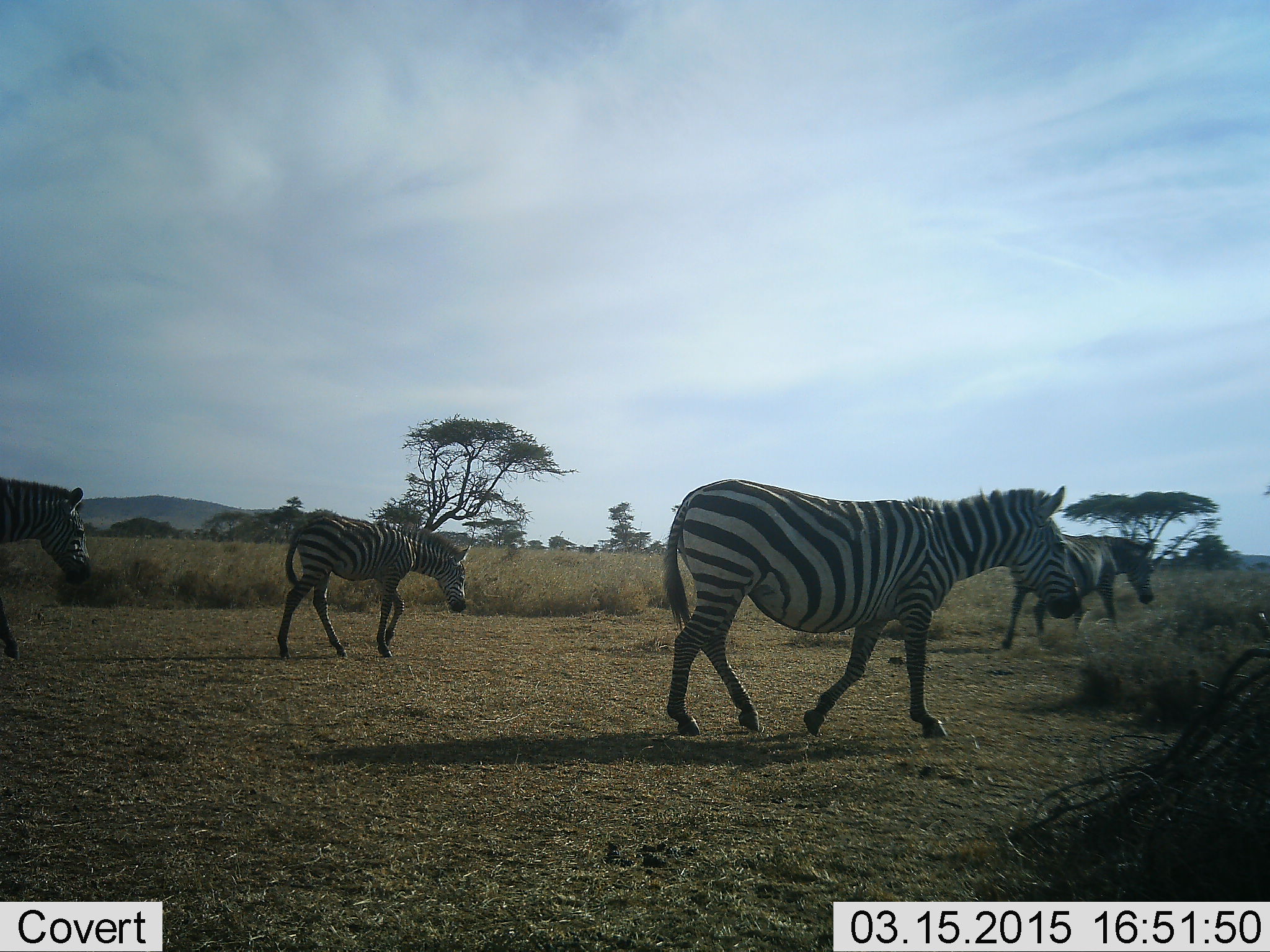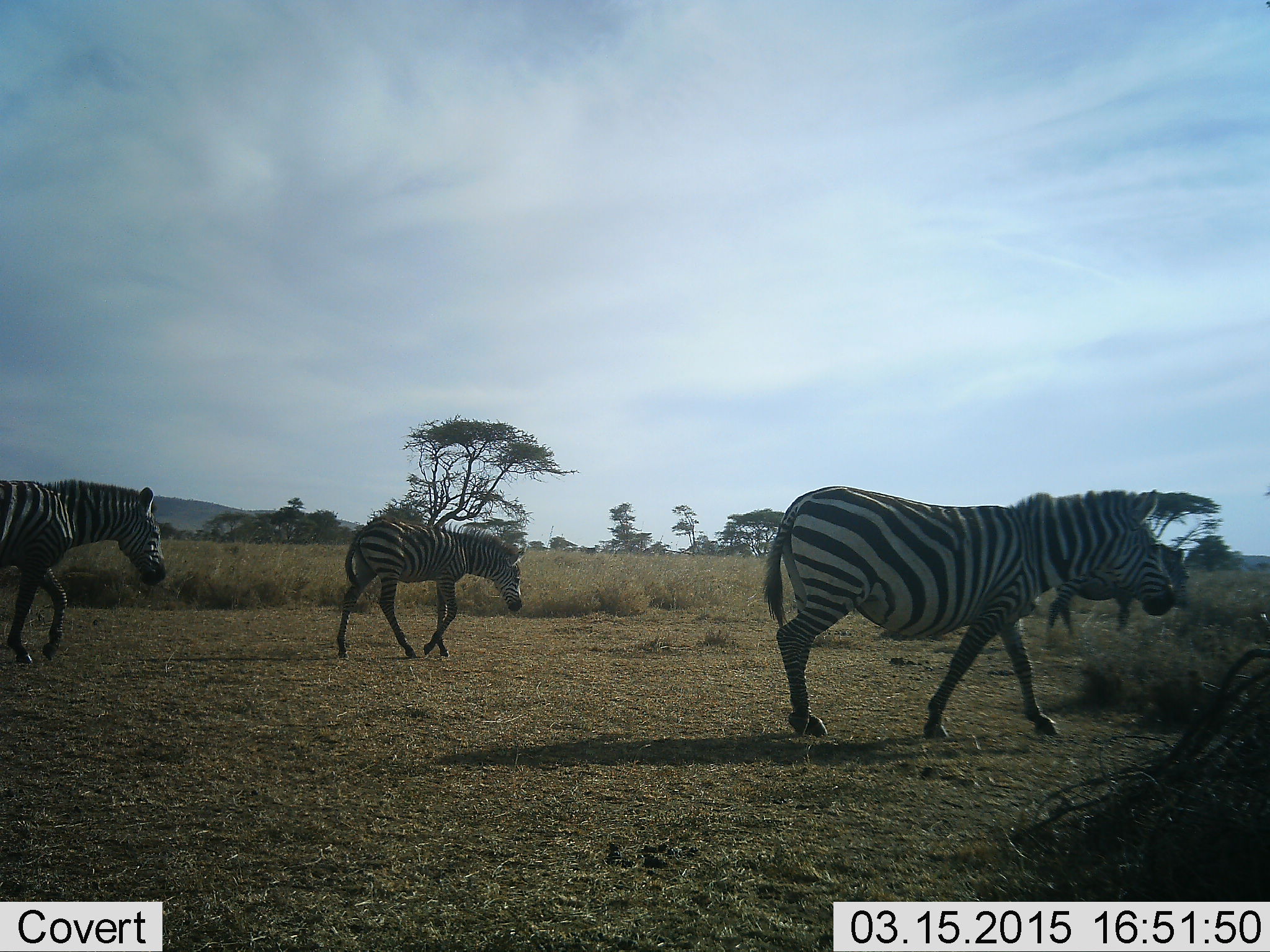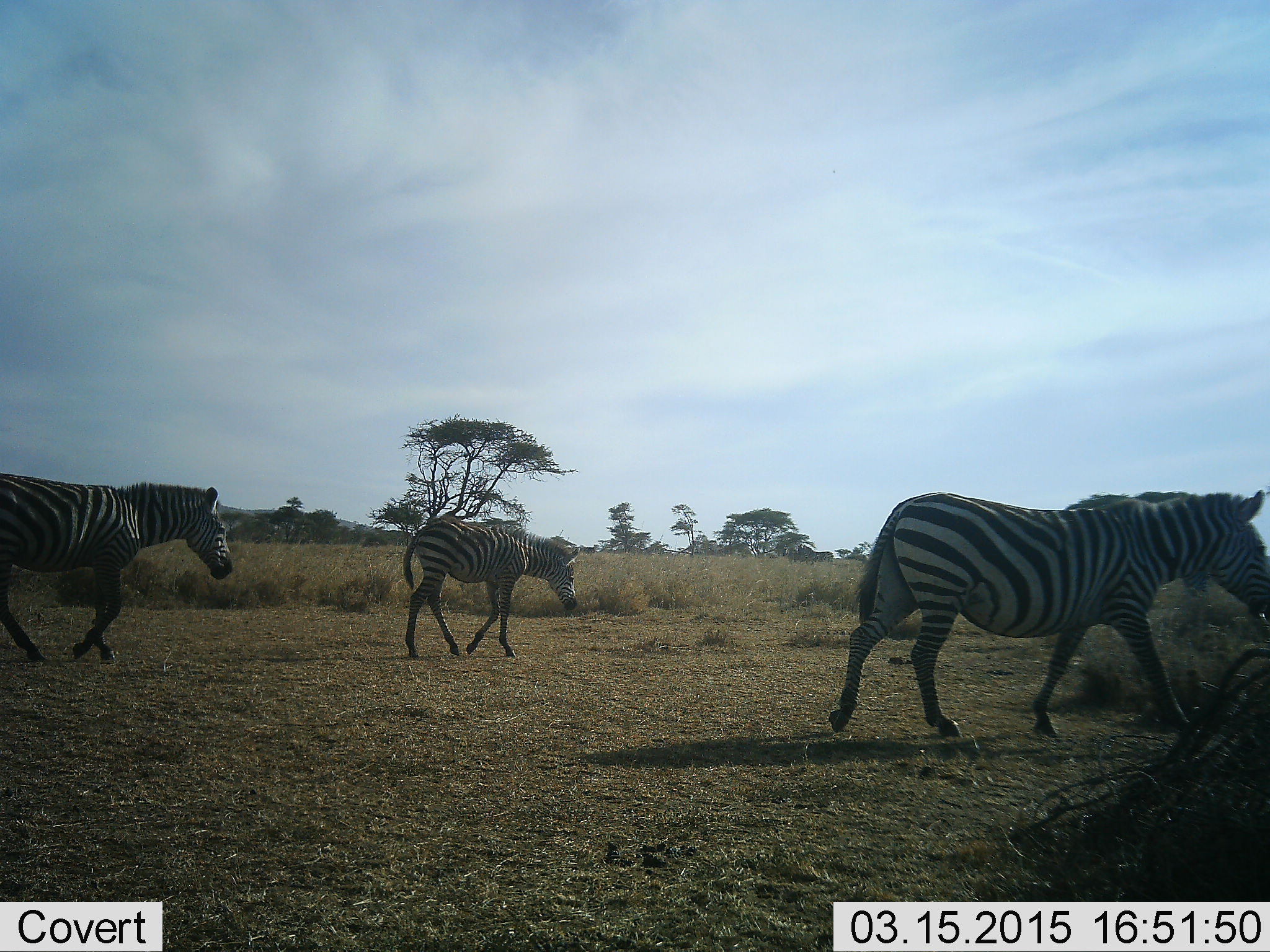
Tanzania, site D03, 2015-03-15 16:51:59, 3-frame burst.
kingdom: Animalia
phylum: Chordata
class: Mammalia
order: Perissodactyla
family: Equidae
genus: Equus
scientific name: Equus quagga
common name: plains zebra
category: zebra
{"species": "zebra (plains zebra) (Equus quagga)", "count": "4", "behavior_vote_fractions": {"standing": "0%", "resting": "0%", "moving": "100%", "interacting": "0%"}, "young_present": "60%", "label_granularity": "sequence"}